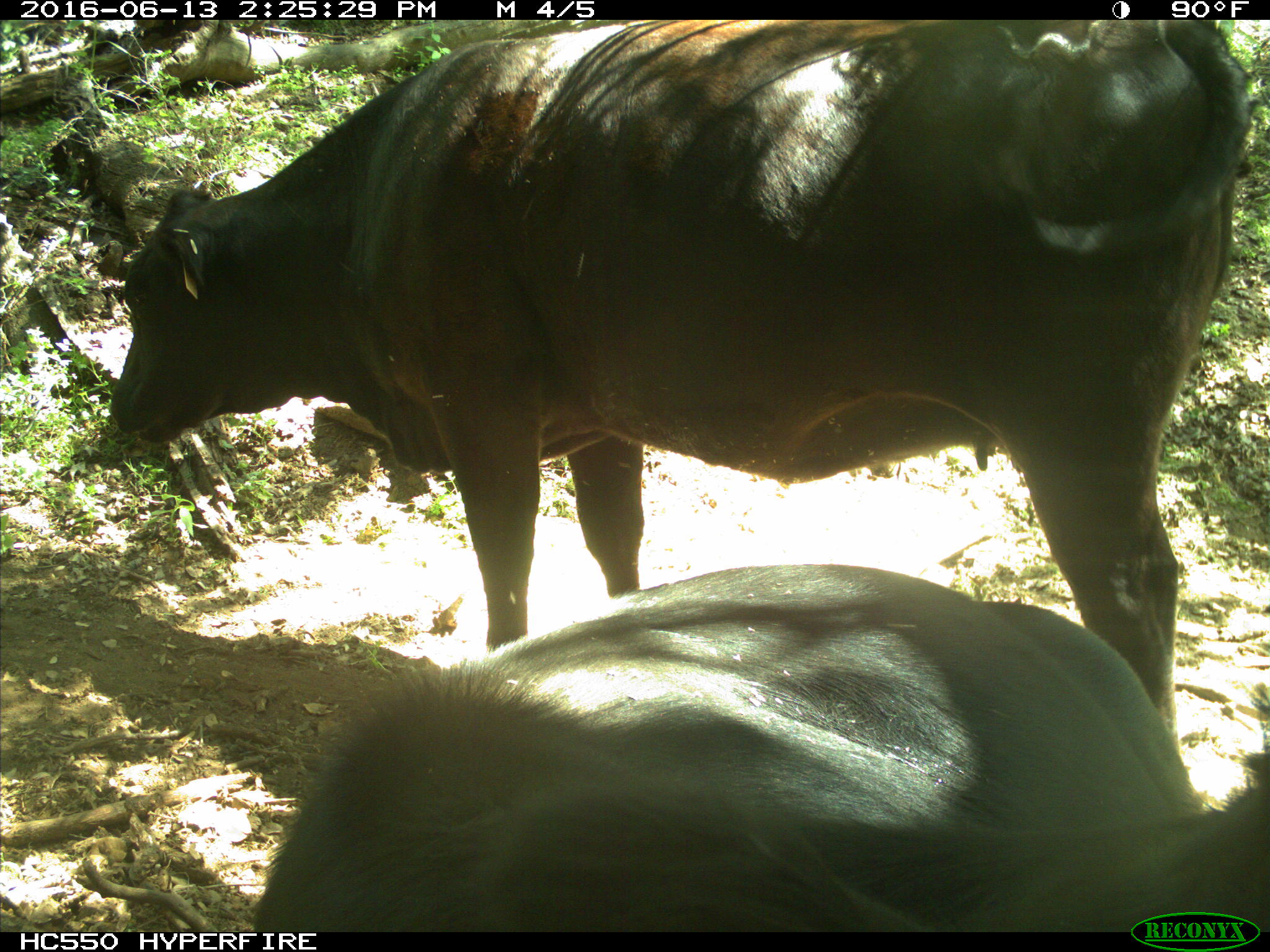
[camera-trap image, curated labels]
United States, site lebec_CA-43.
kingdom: Animalia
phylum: Chordata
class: Mammalia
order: Artiodactyla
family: Bovidae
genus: Bos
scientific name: Bos taurus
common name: domestic cow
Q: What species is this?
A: Bos taurus (domestic cow).